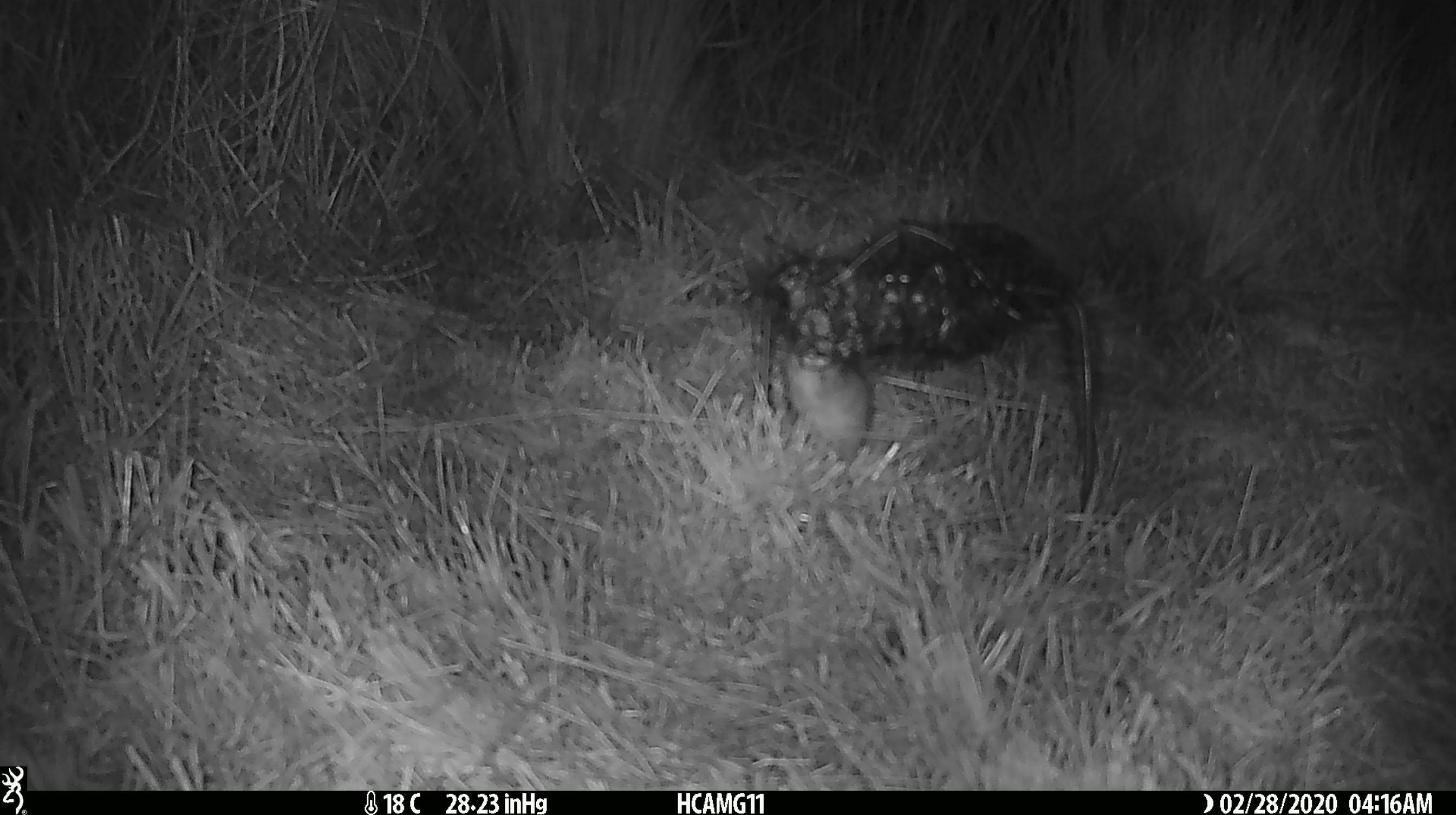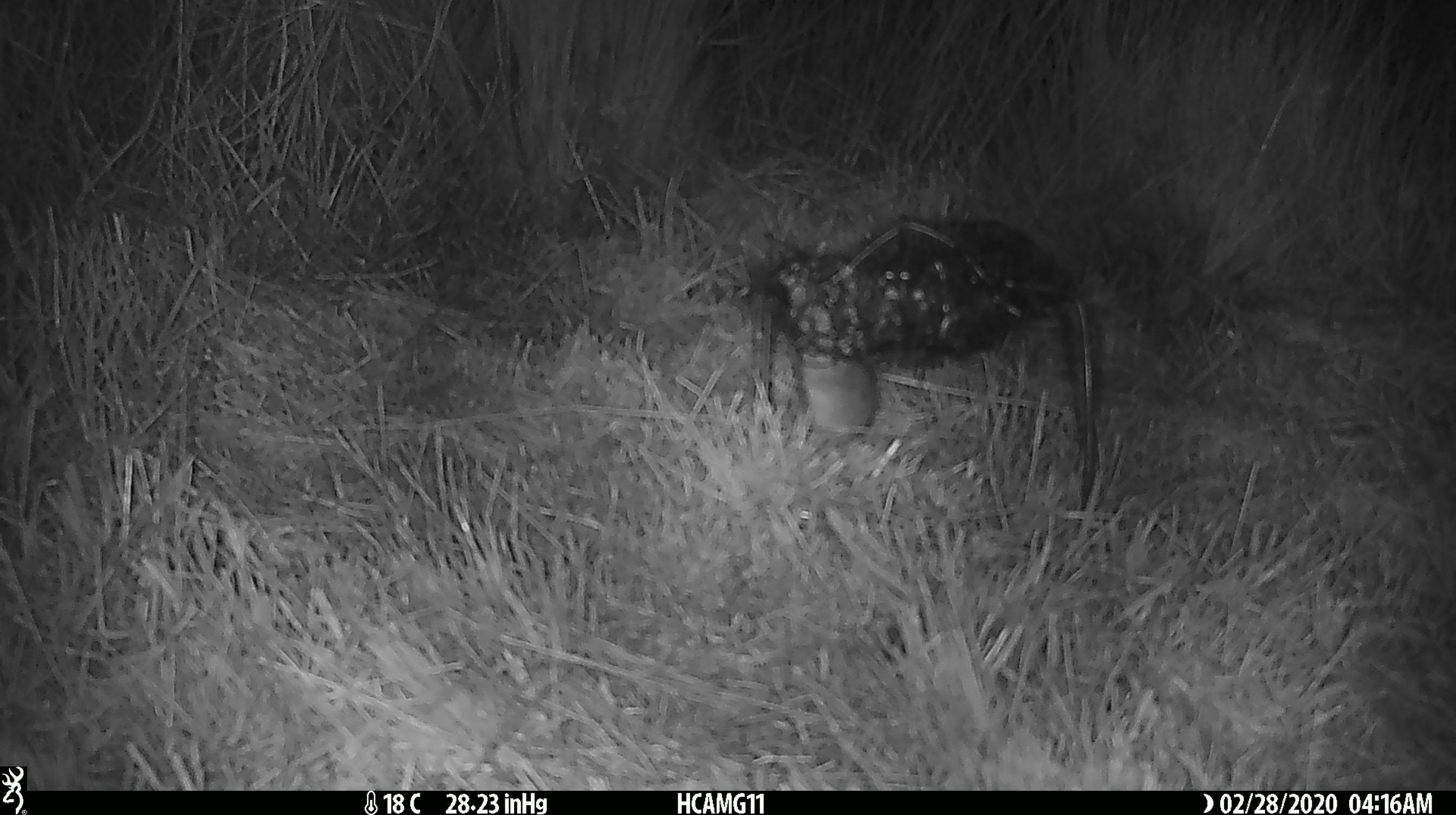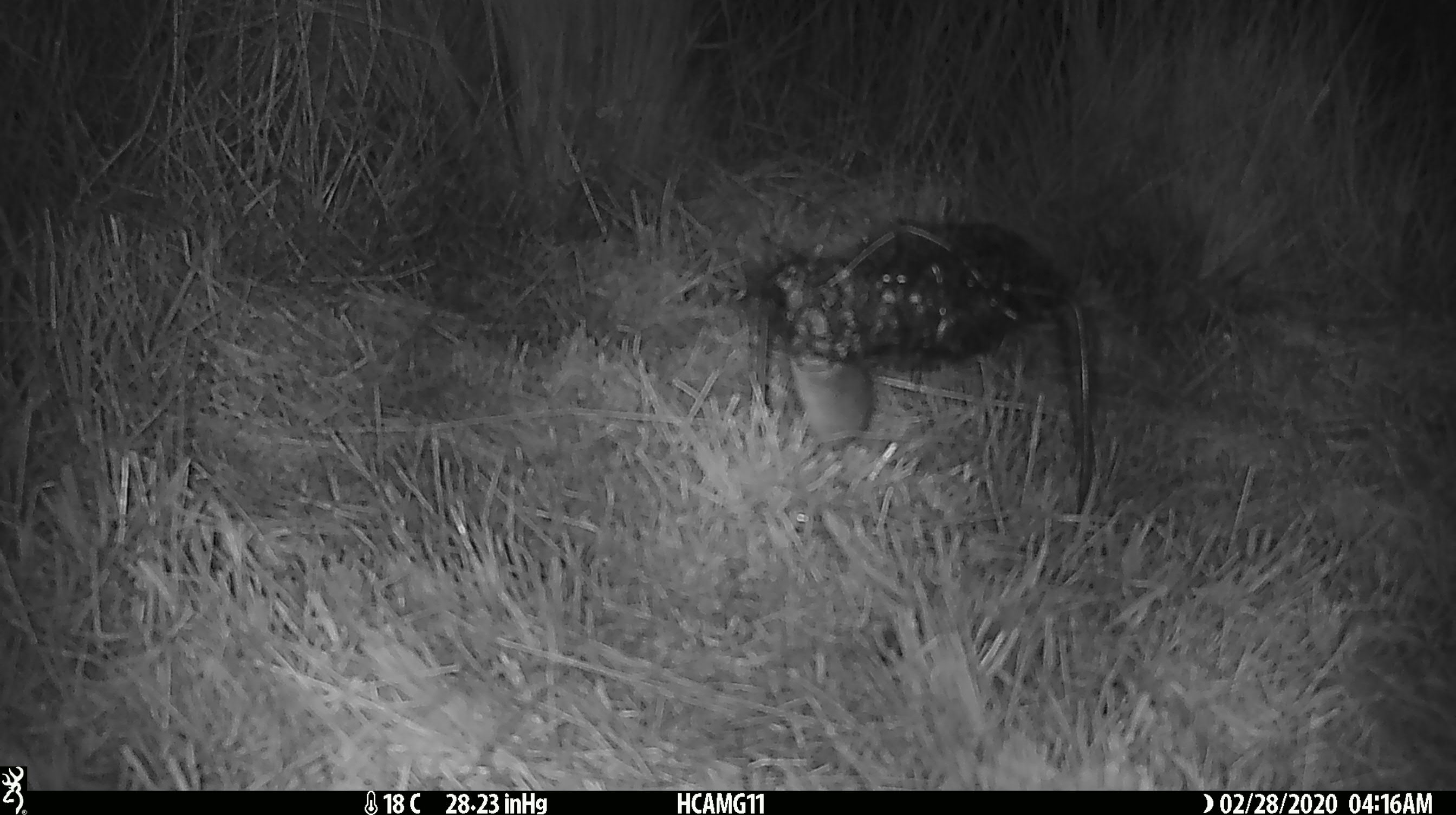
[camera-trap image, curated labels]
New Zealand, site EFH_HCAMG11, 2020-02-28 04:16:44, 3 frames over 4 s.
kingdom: Animalia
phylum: Chordata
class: Mammalia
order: Rodentia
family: Muridae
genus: Mus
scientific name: Mus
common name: mouse